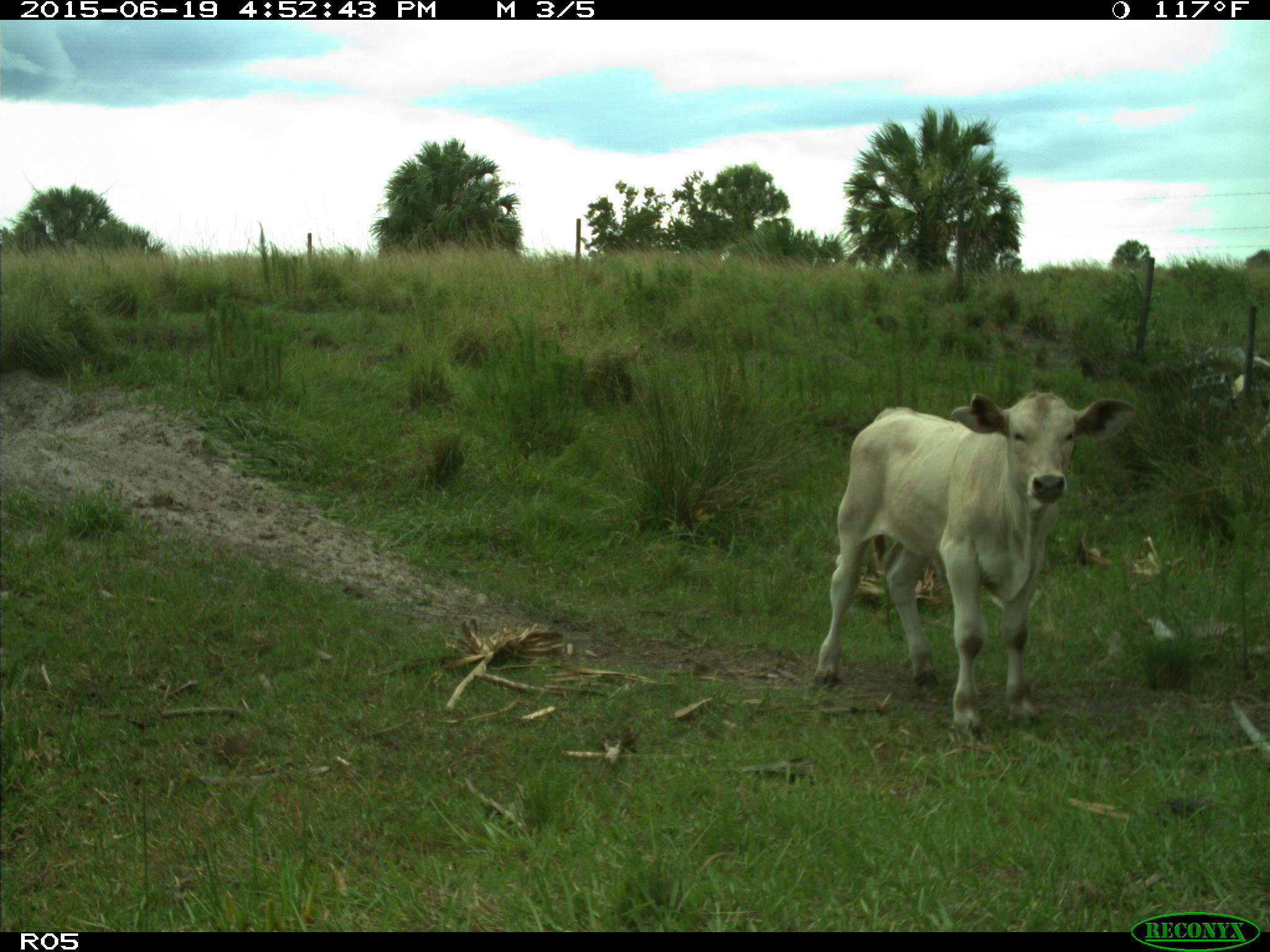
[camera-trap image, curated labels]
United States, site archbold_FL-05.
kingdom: Animalia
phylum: Chordata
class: Mammalia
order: Artiodactyla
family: Bovidae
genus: Bos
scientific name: Bos taurus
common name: domestic cow